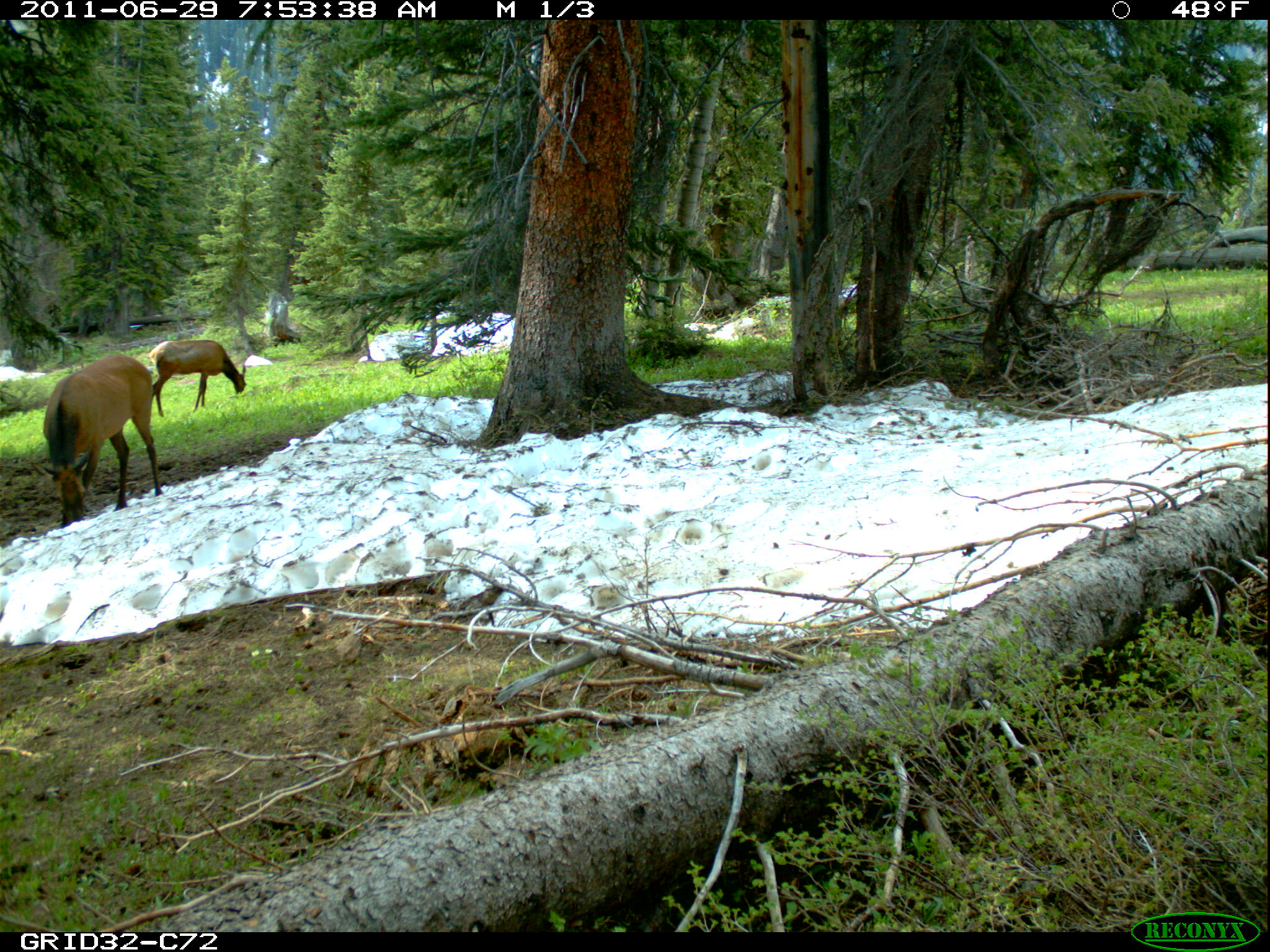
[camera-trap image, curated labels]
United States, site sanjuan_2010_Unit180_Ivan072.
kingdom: Animalia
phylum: Chordata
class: Mammalia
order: Artiodactyla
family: Cervidae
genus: Cervus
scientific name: Cervus elaphus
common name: red deer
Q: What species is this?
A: Cervus elaphus (red deer).